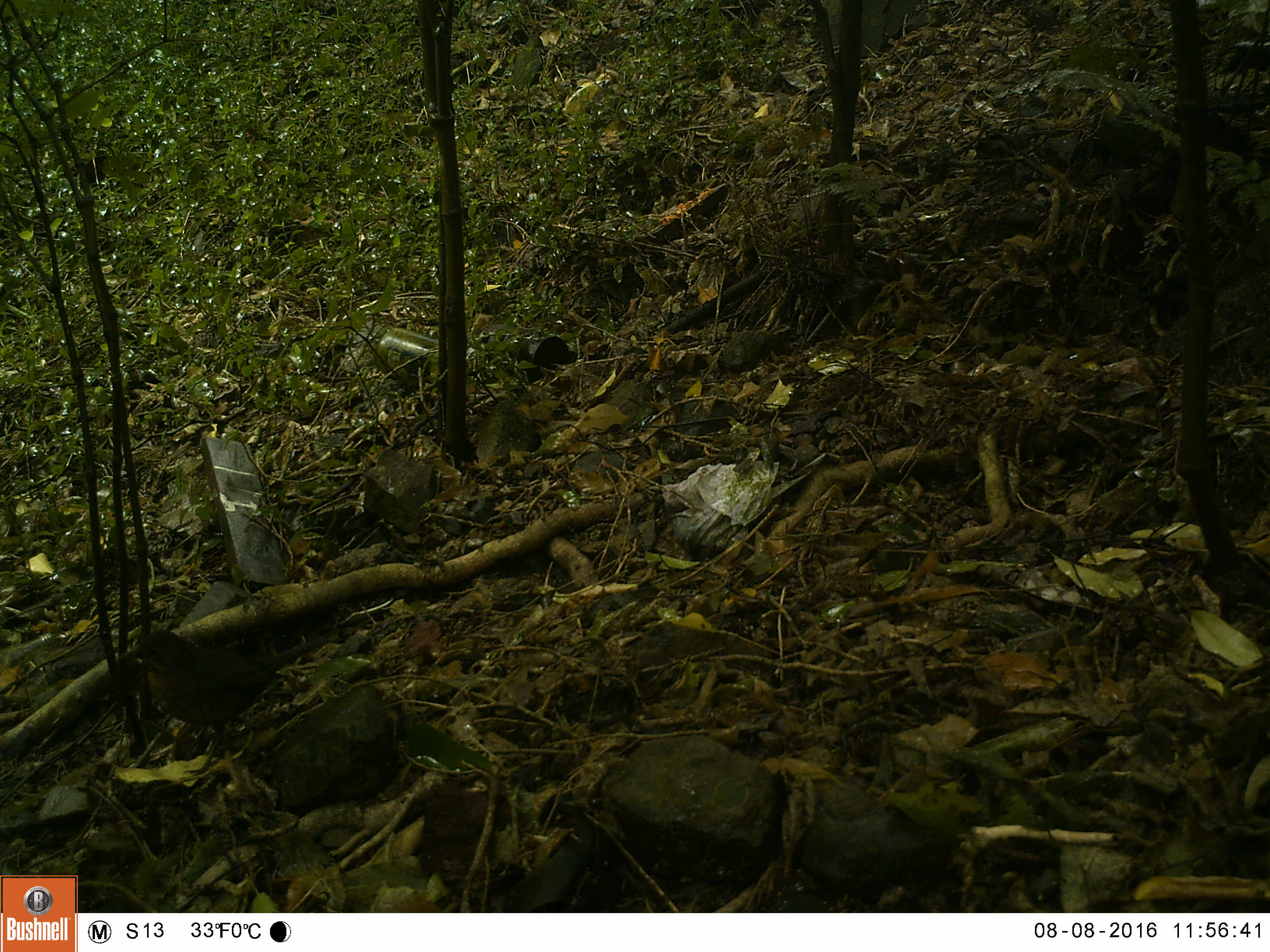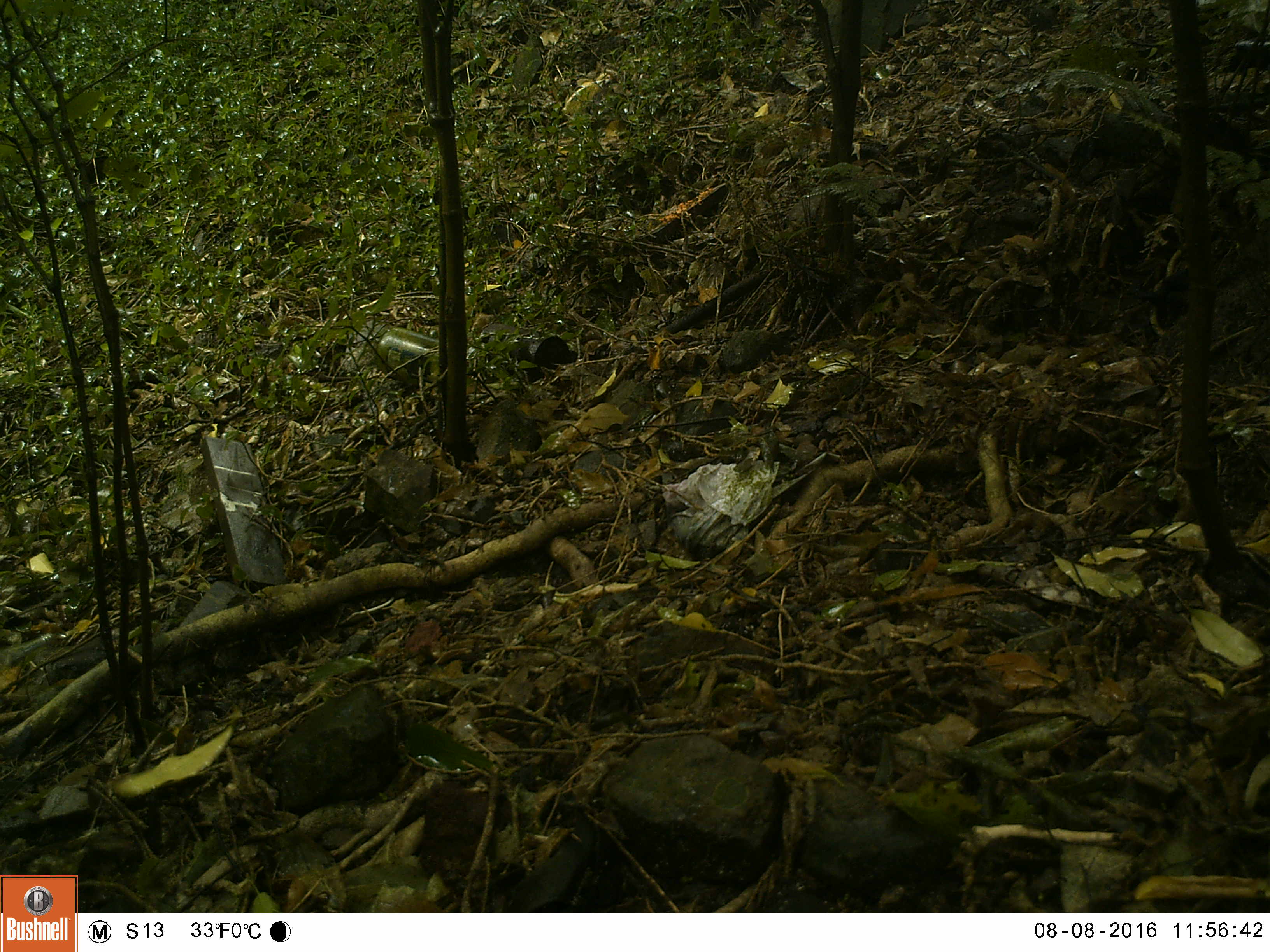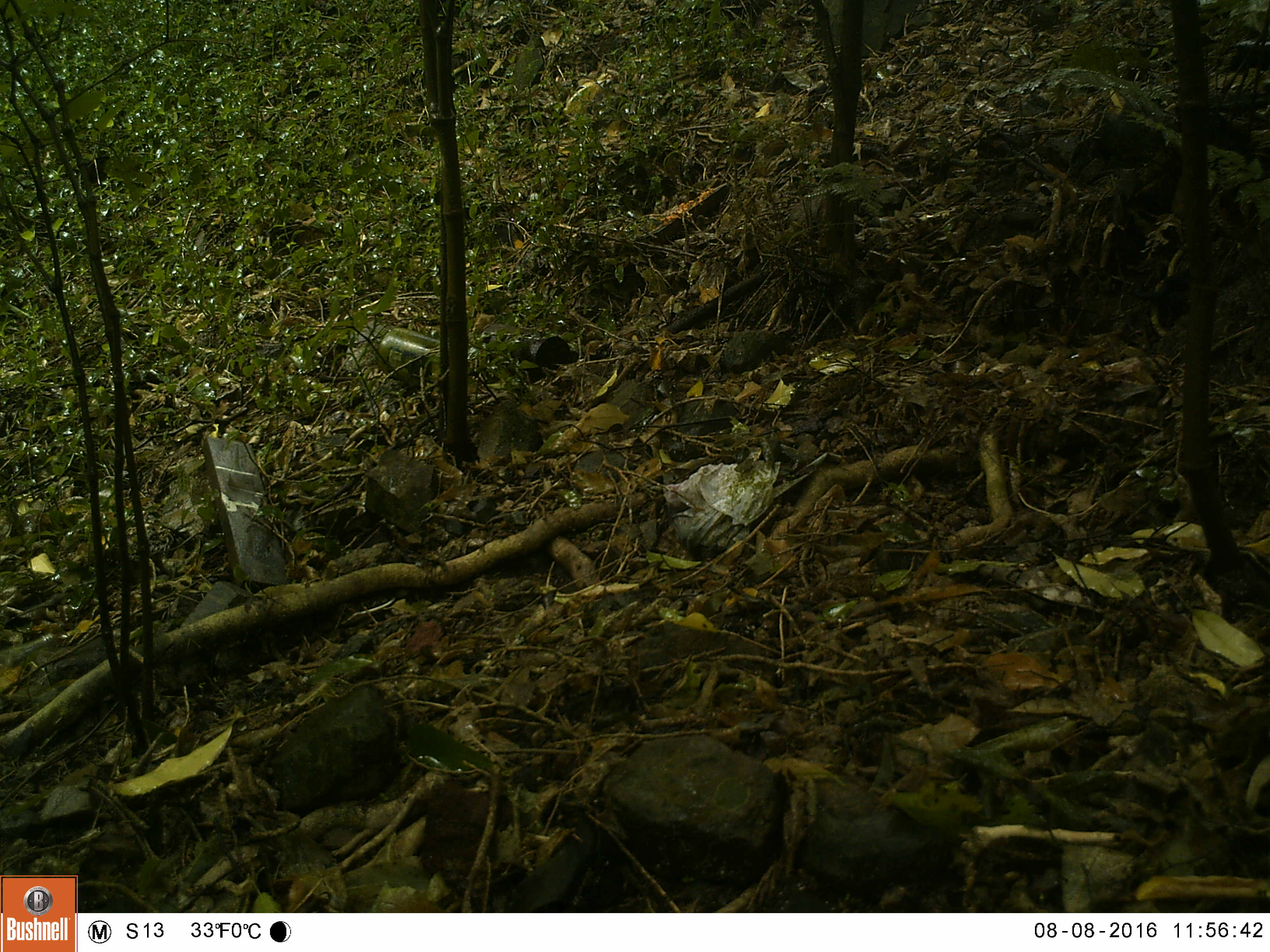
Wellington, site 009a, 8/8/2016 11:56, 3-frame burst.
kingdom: Animalia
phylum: Chordata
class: Aves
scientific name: Aves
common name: bird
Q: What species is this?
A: Bird (Aves).